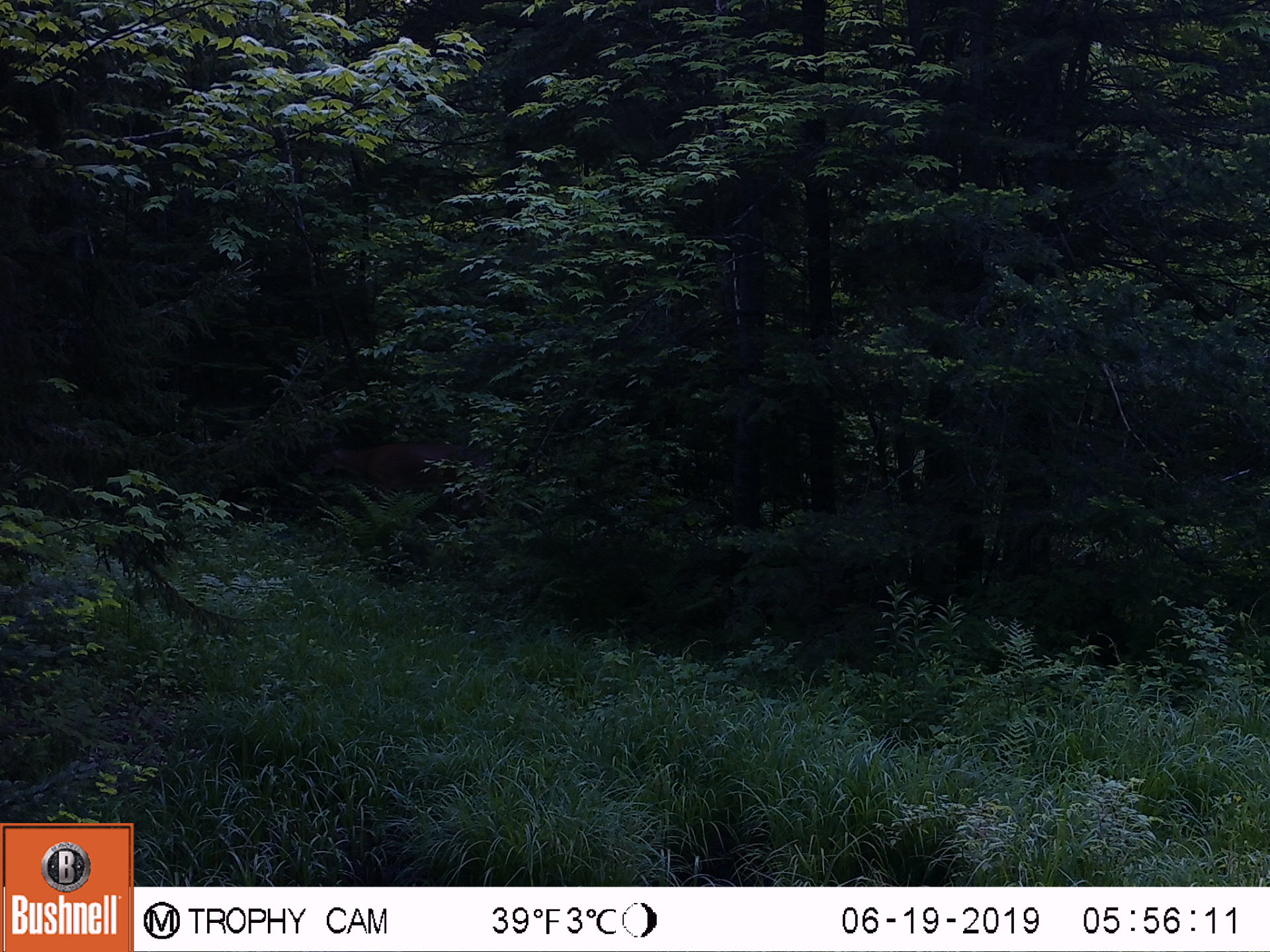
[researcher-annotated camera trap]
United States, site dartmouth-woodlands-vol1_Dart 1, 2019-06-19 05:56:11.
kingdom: Animalia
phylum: Chordata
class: Mammalia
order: Artiodactyla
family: Cervidae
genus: Odocoileus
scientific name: Odocoileus virginianus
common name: white-tailed deer